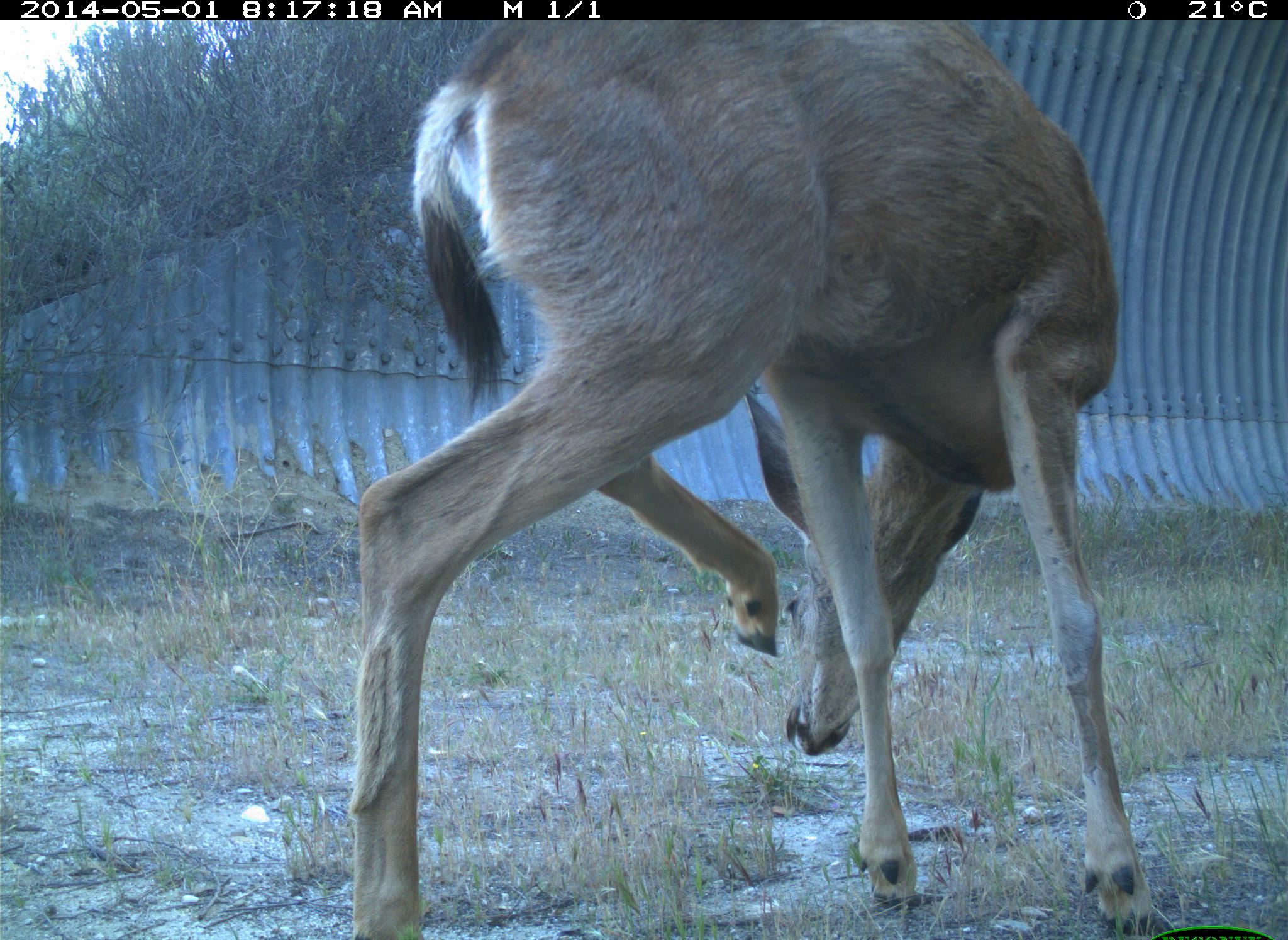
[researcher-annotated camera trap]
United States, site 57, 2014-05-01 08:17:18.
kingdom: Animalia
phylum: Chordata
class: Mammalia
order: Artiodactyla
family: Cervidae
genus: Odocoileus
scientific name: Odocoileus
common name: deer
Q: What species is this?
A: Deer (Odocoileus).